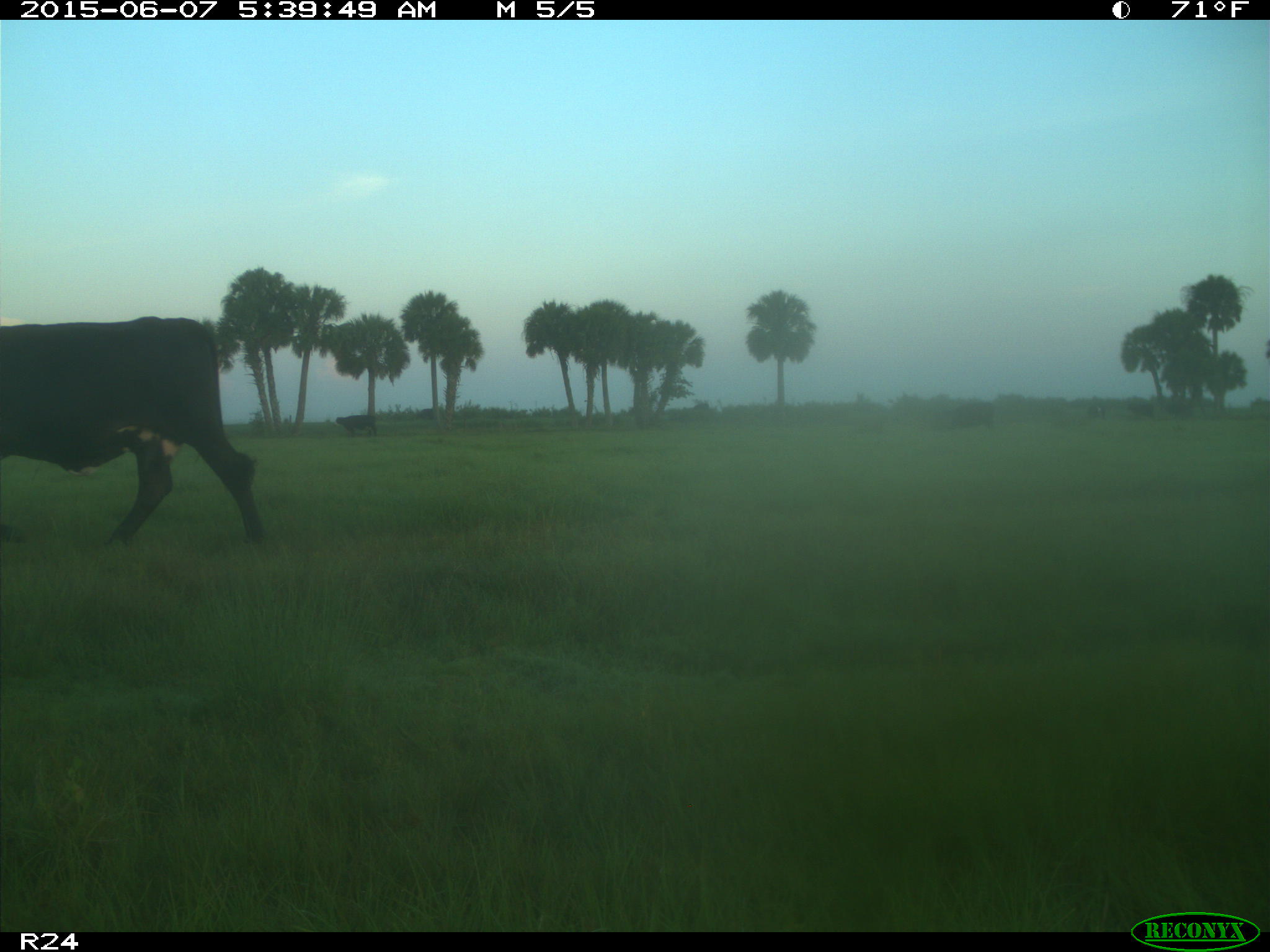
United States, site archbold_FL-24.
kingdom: Animalia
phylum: Chordata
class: Mammalia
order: Artiodactyla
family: Bovidae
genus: Bos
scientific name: Bos taurus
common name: domestic cow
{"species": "Bos taurus (domestic cow)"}